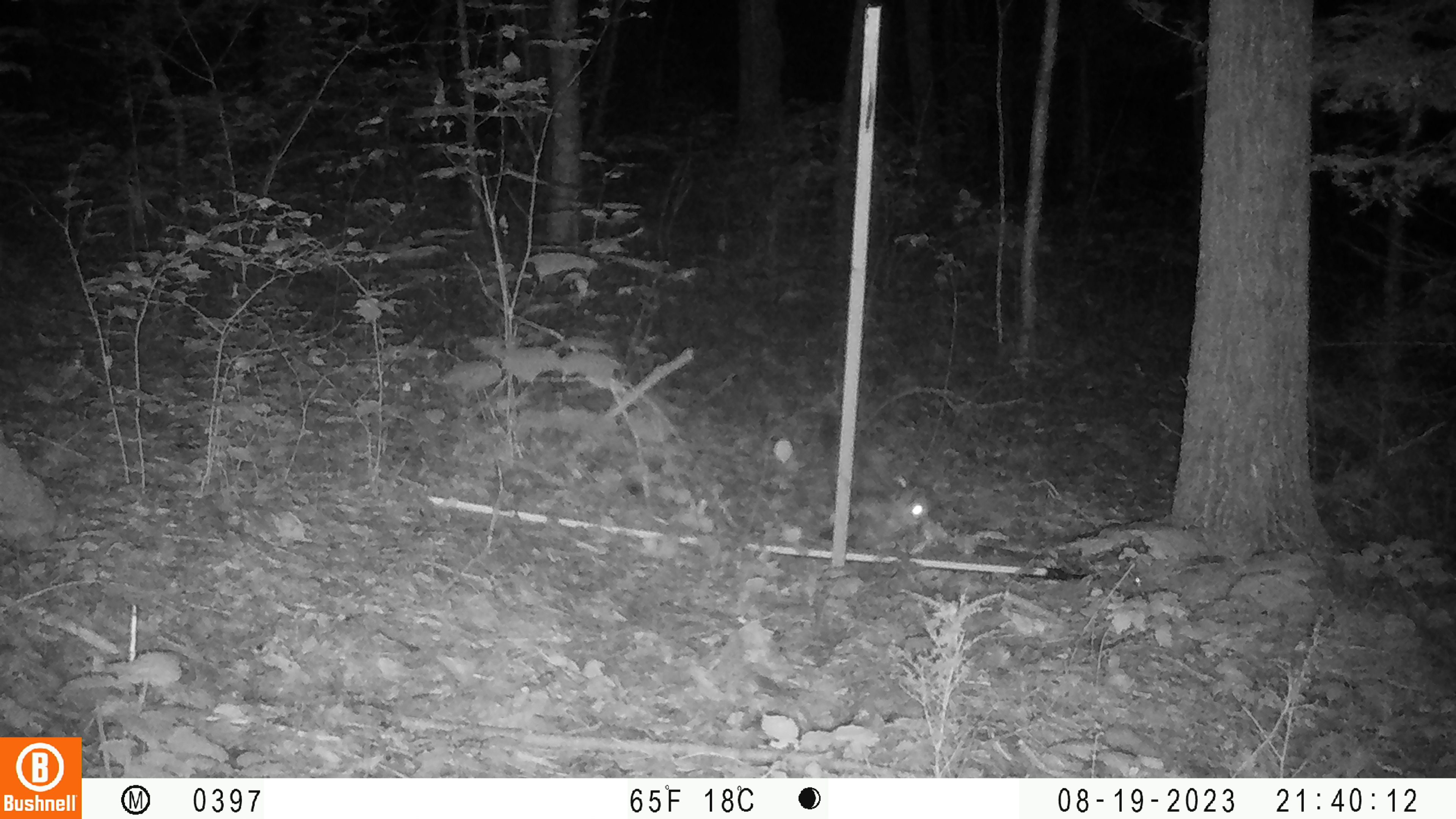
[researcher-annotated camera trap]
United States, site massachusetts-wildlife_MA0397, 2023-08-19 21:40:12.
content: unidentified animal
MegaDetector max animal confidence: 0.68